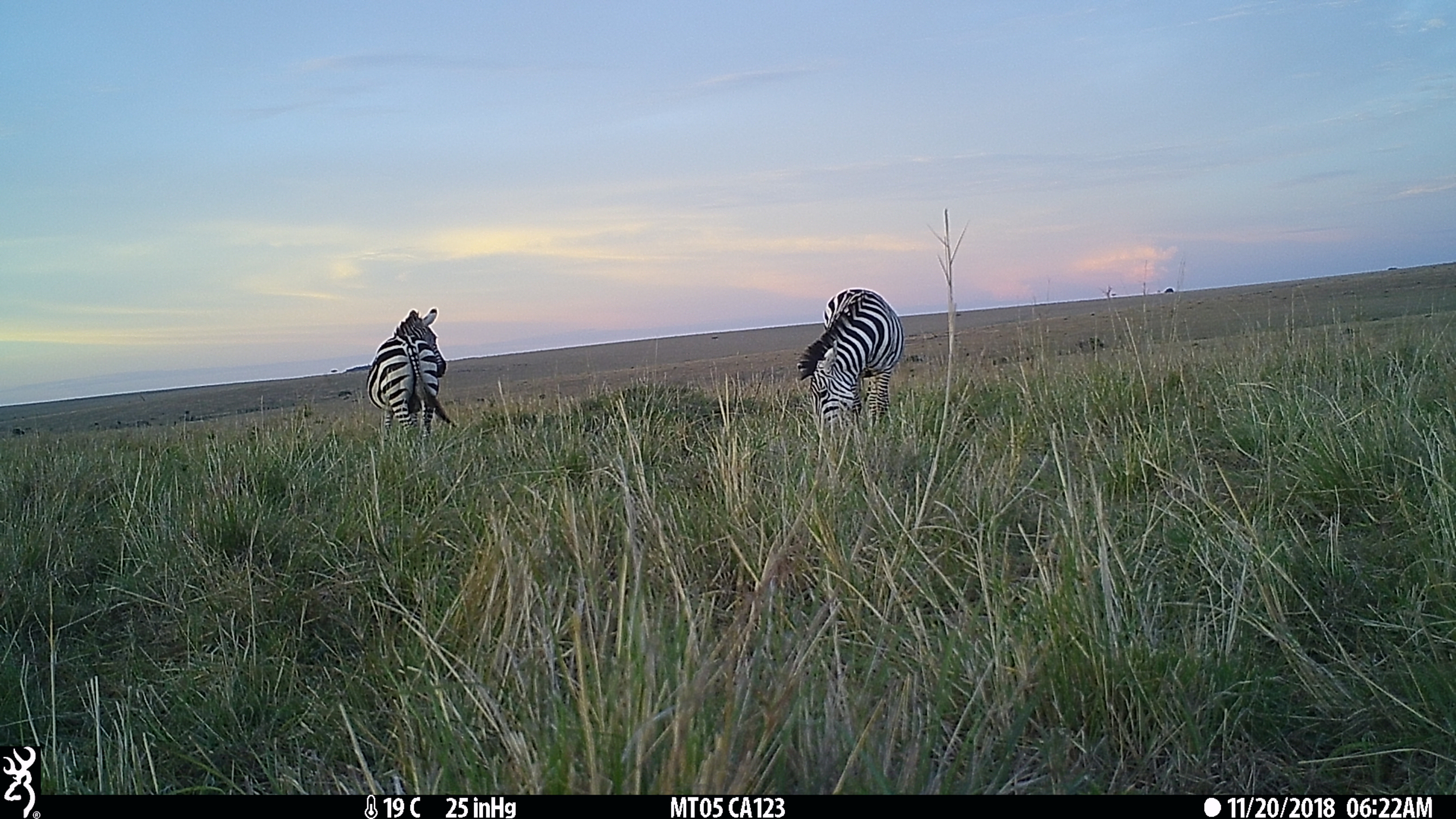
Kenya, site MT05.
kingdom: Animalia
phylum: Chordata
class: Mammalia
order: Perissodactyla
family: Equidae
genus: Equus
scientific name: Equus quagga burchellii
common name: burchell's zebra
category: zebra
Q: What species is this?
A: Zebra (burchell's zebra) (Equus quagga burchellii).